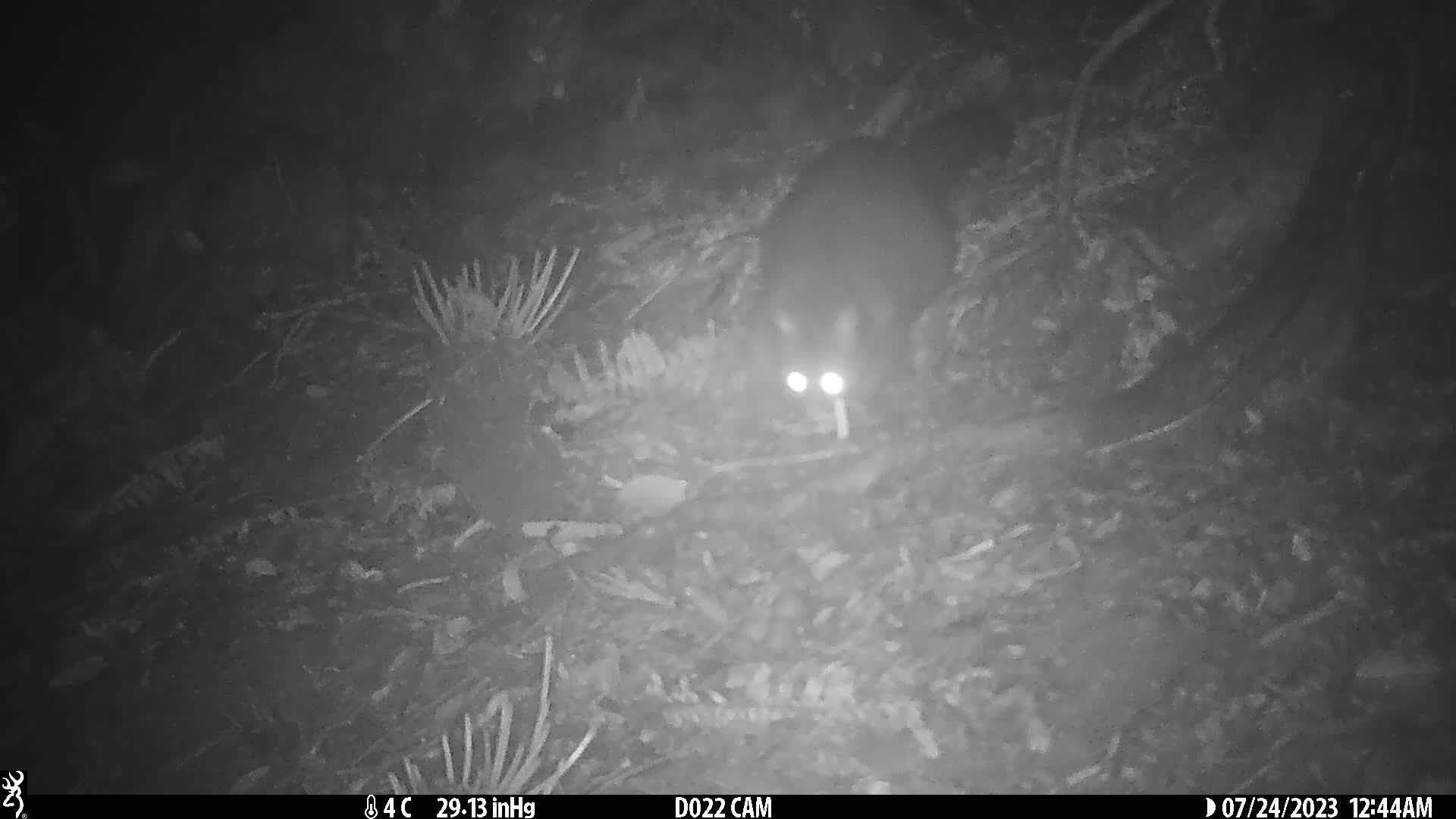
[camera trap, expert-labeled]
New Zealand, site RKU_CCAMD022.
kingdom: Animalia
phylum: Chordata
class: Mammalia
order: Diprotodontia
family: Phalangeridae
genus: Trichosurus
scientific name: Trichosurus vulpecula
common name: common brushtail possum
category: possum